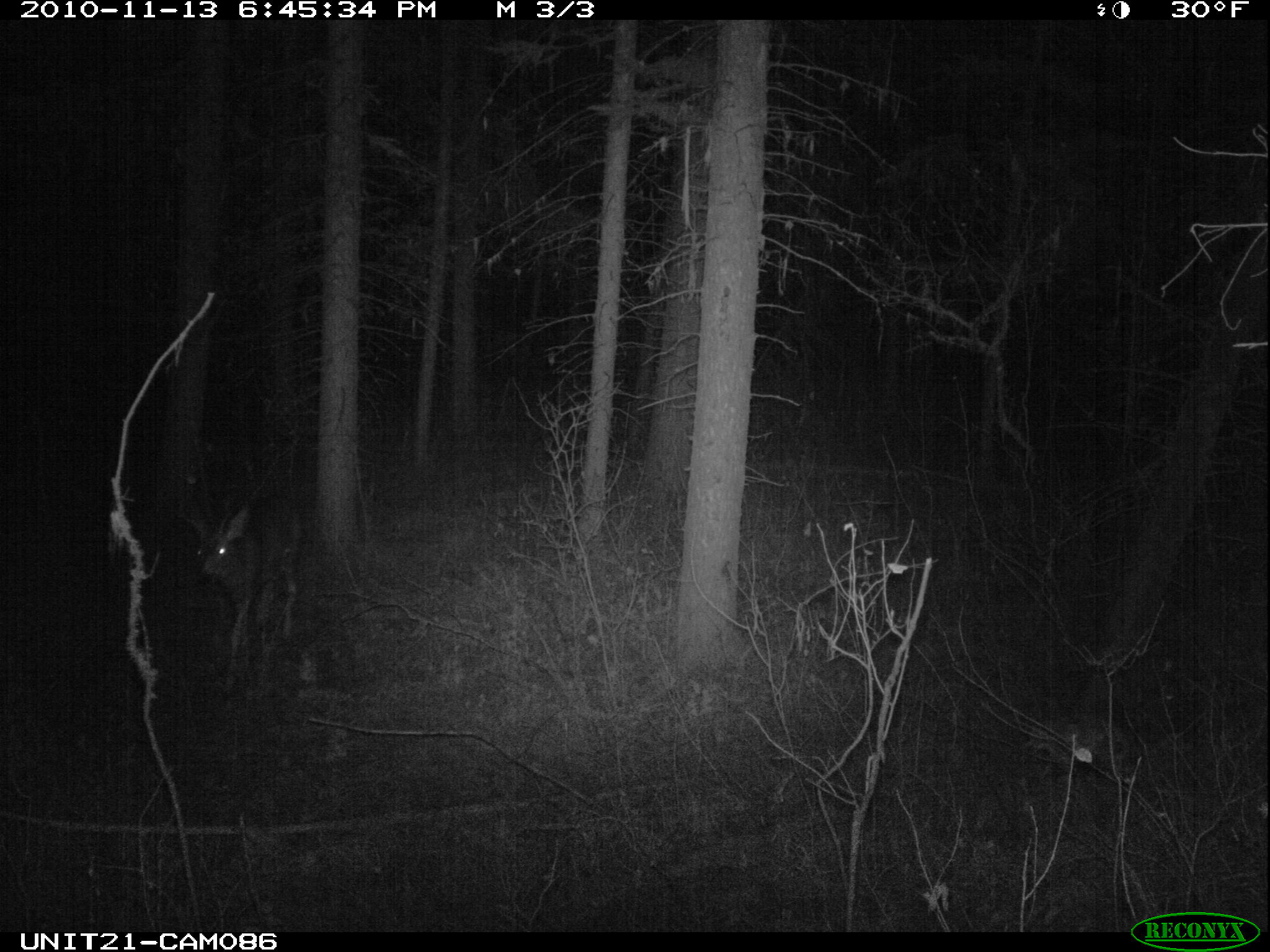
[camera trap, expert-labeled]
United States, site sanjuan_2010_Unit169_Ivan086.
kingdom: Animalia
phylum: Chordata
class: Mammalia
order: Artiodactyla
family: Cervidae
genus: Odocoileus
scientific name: Odocoileus hemionus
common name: mule deer